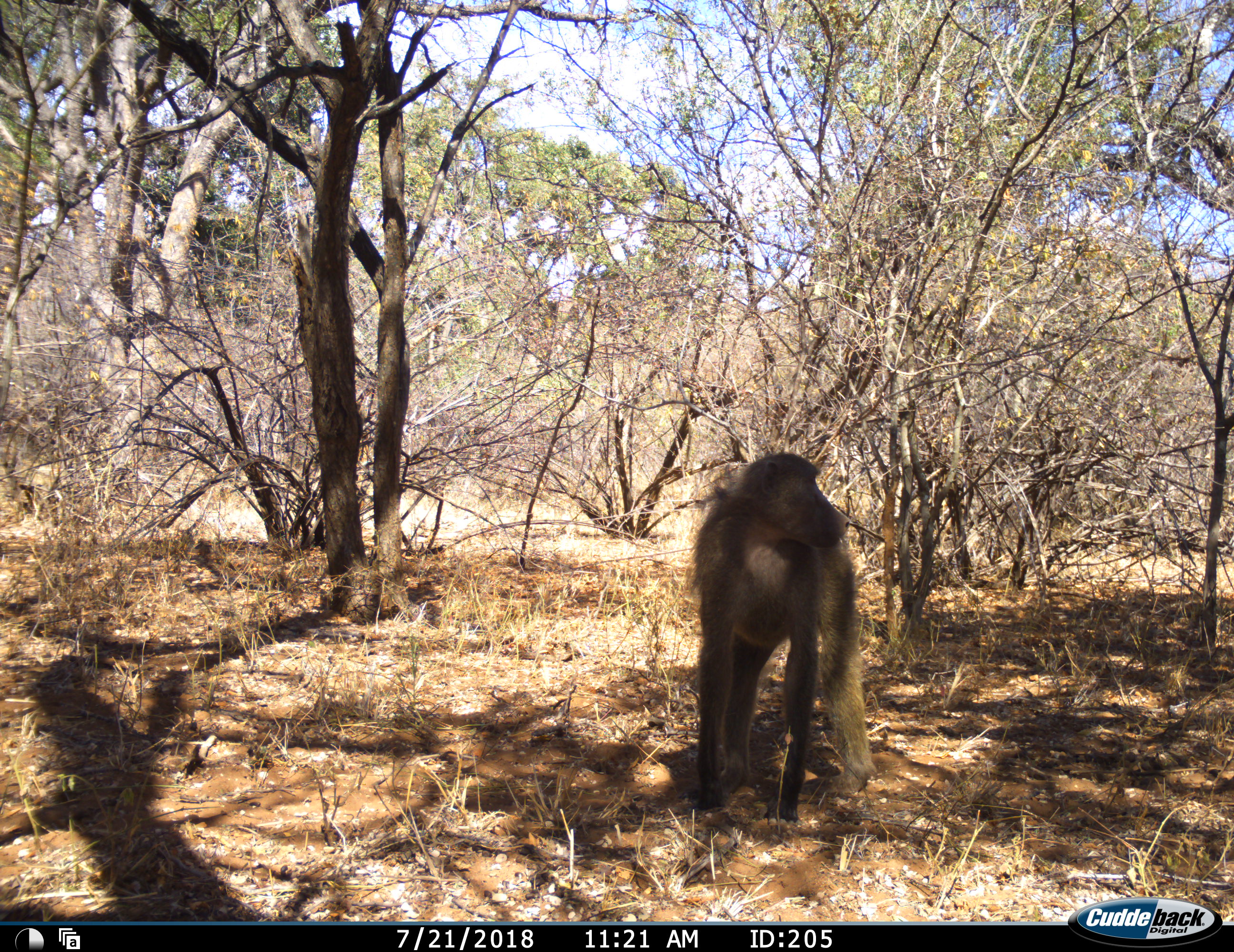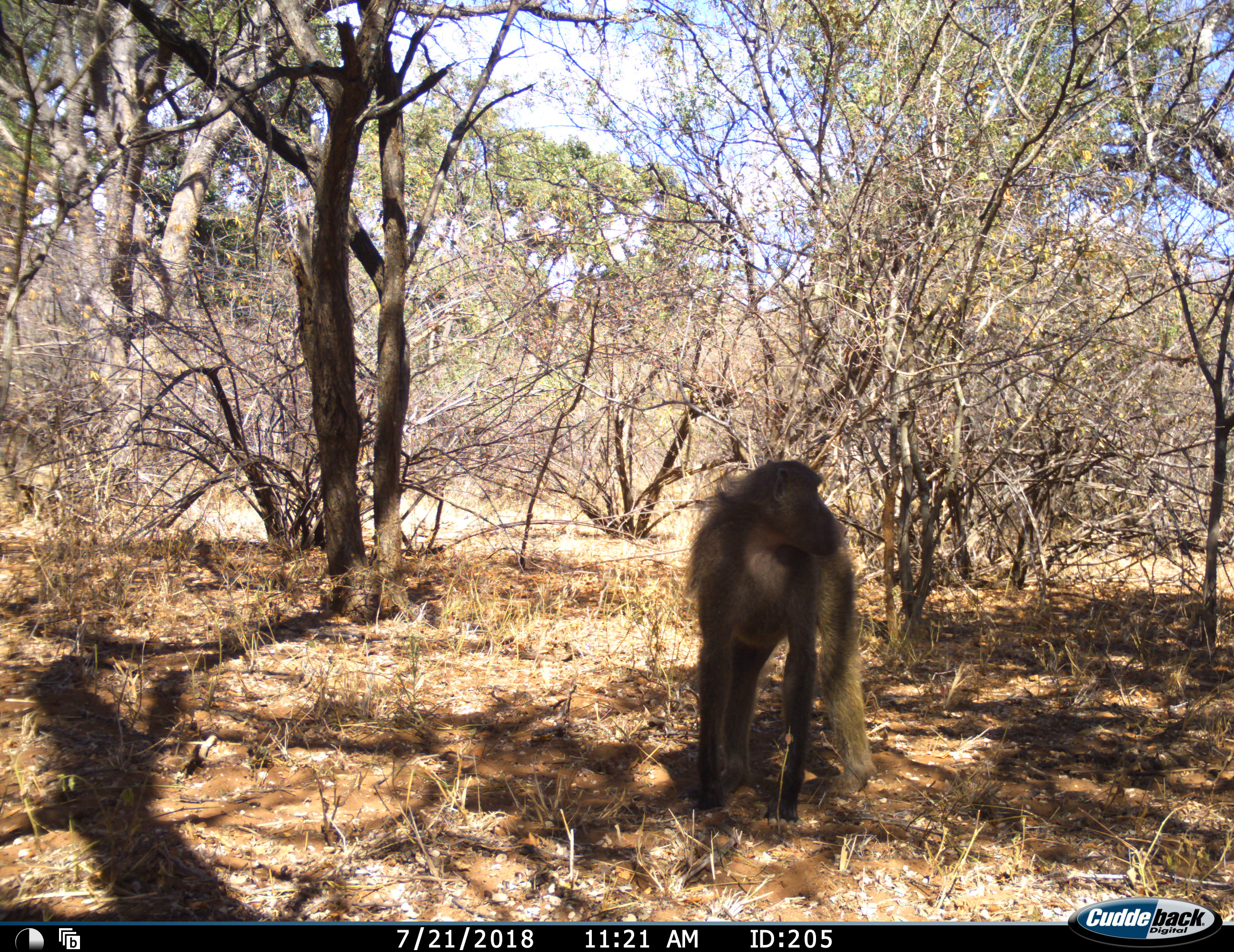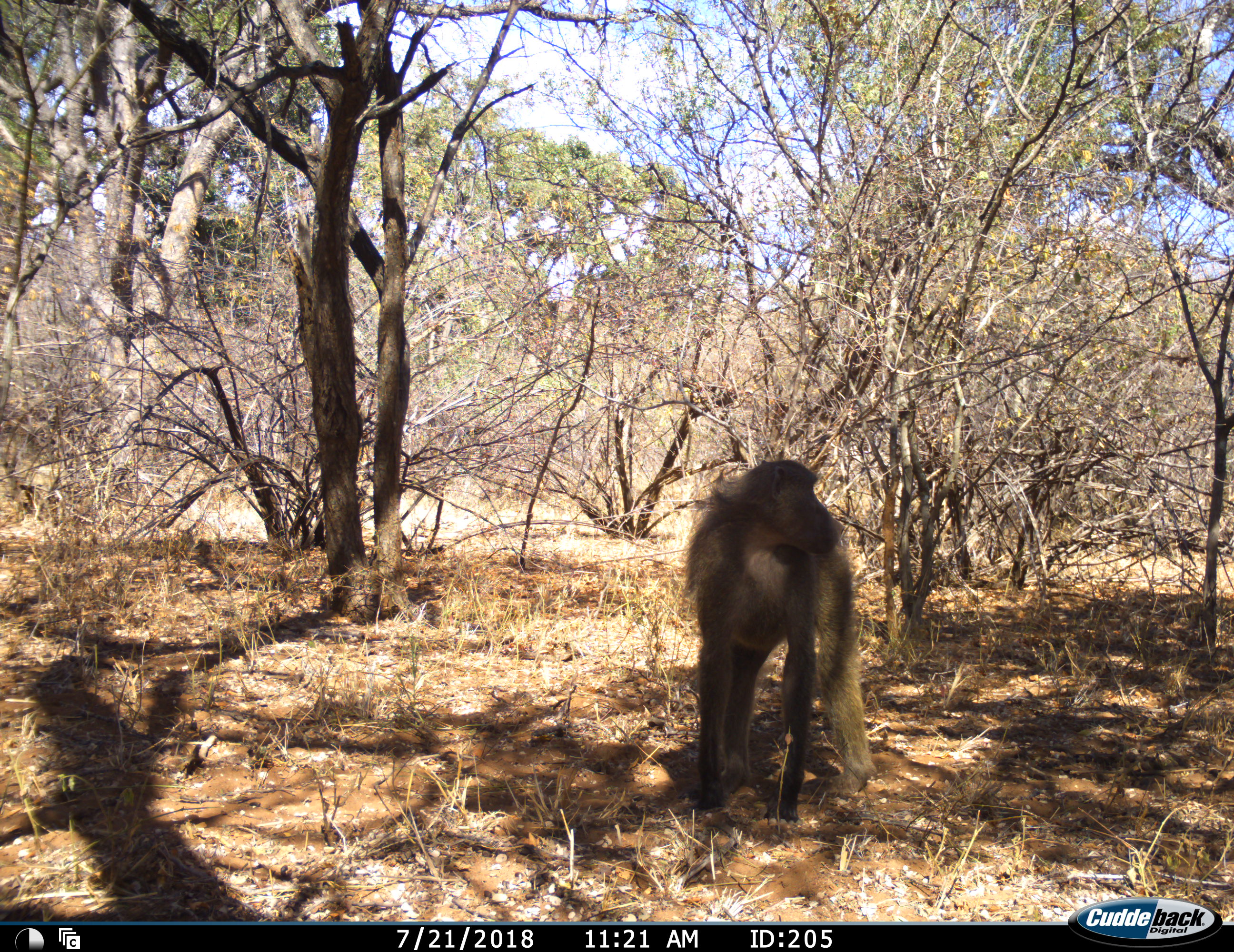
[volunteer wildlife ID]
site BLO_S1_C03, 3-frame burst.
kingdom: Animalia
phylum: Chordata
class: Mammalia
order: Primates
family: Cercopithecidae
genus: Papio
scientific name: Papio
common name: baboon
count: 1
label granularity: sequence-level